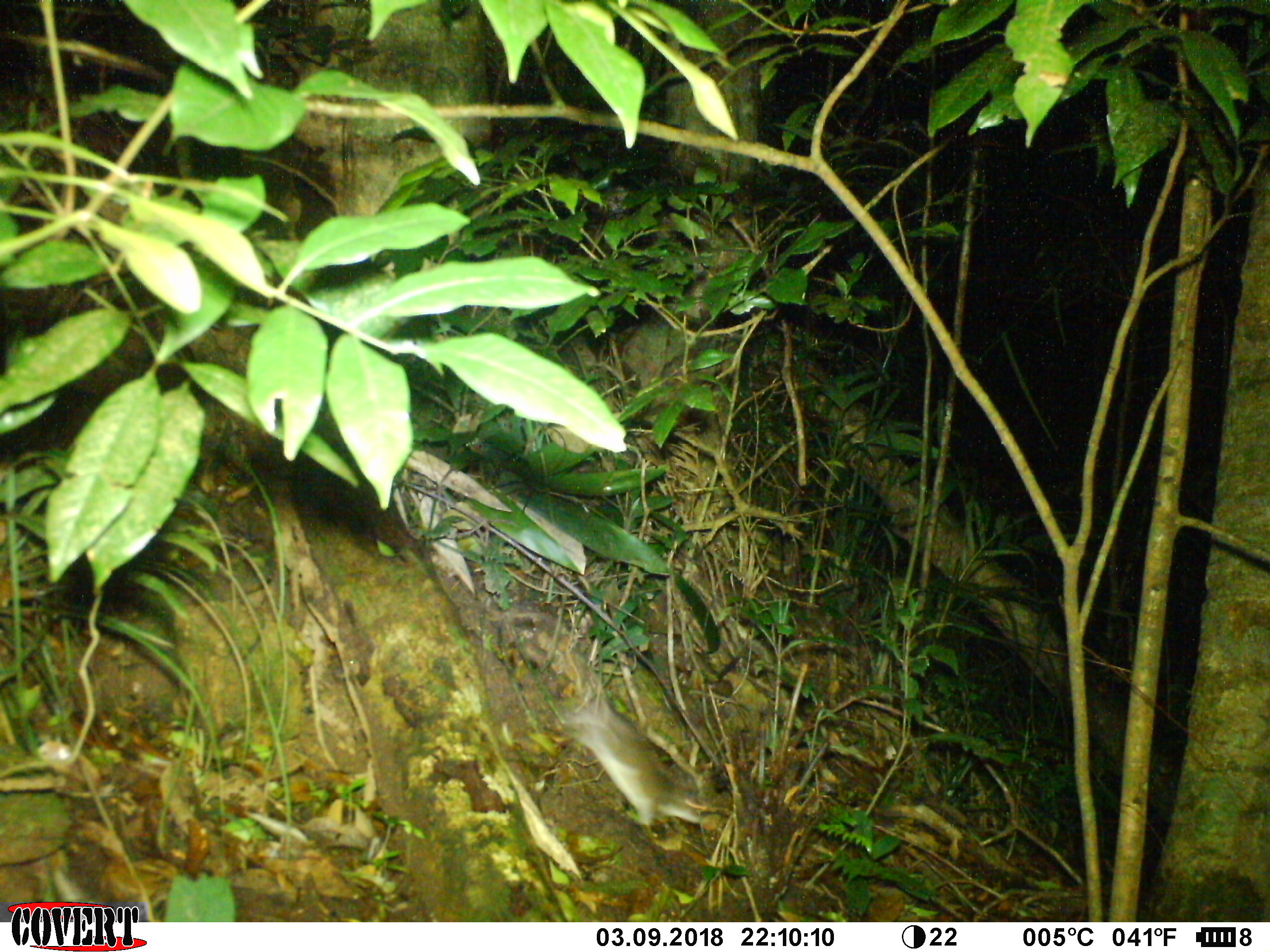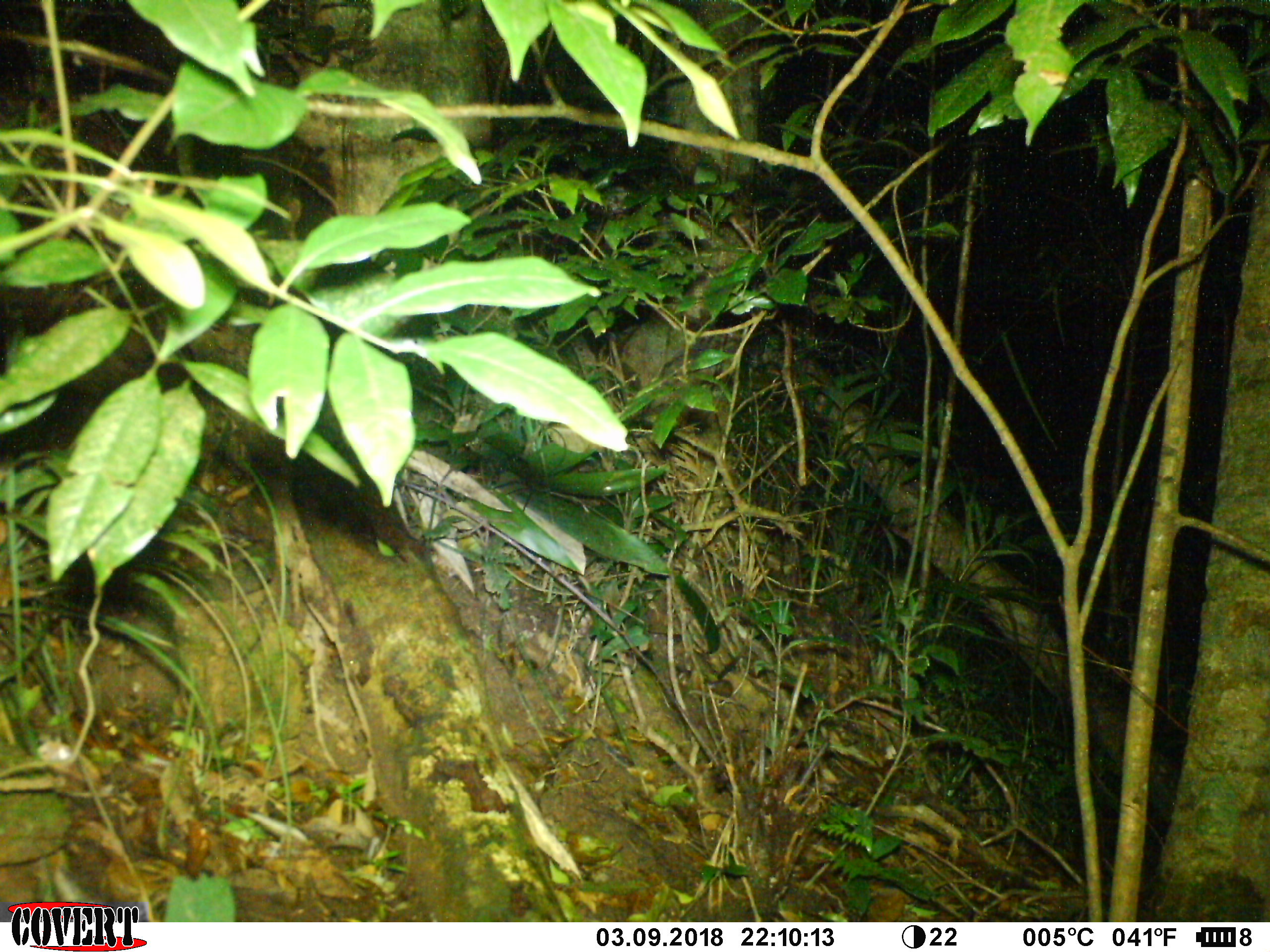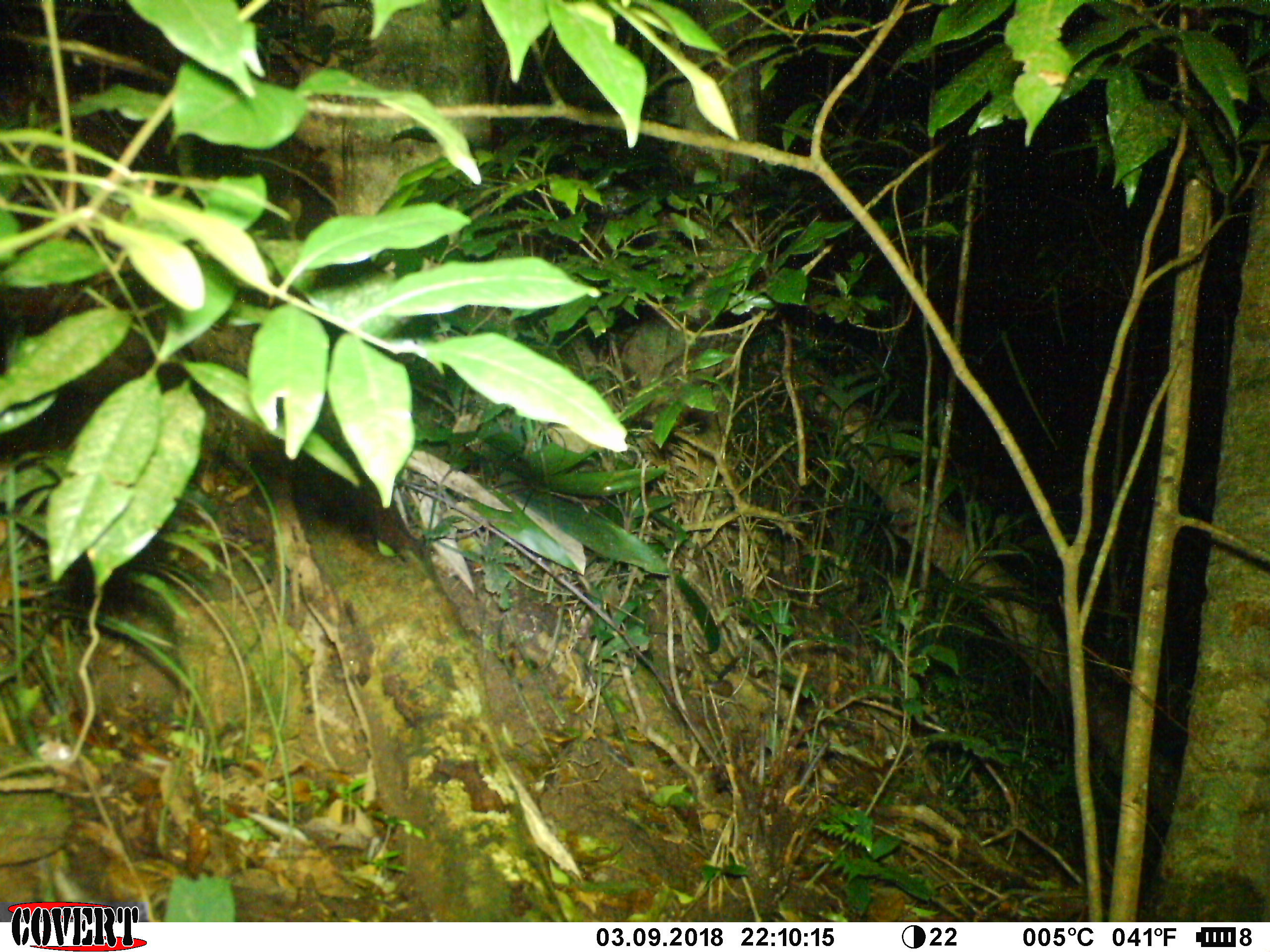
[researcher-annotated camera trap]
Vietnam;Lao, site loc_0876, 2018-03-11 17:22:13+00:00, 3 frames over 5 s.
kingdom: Animalia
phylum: Chordata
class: Mammalia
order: Rodentia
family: Muridae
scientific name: Muridae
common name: old-world mice and rats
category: unidentified murid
Unidentified murid (old-world mice and rats) (Muridae). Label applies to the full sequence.